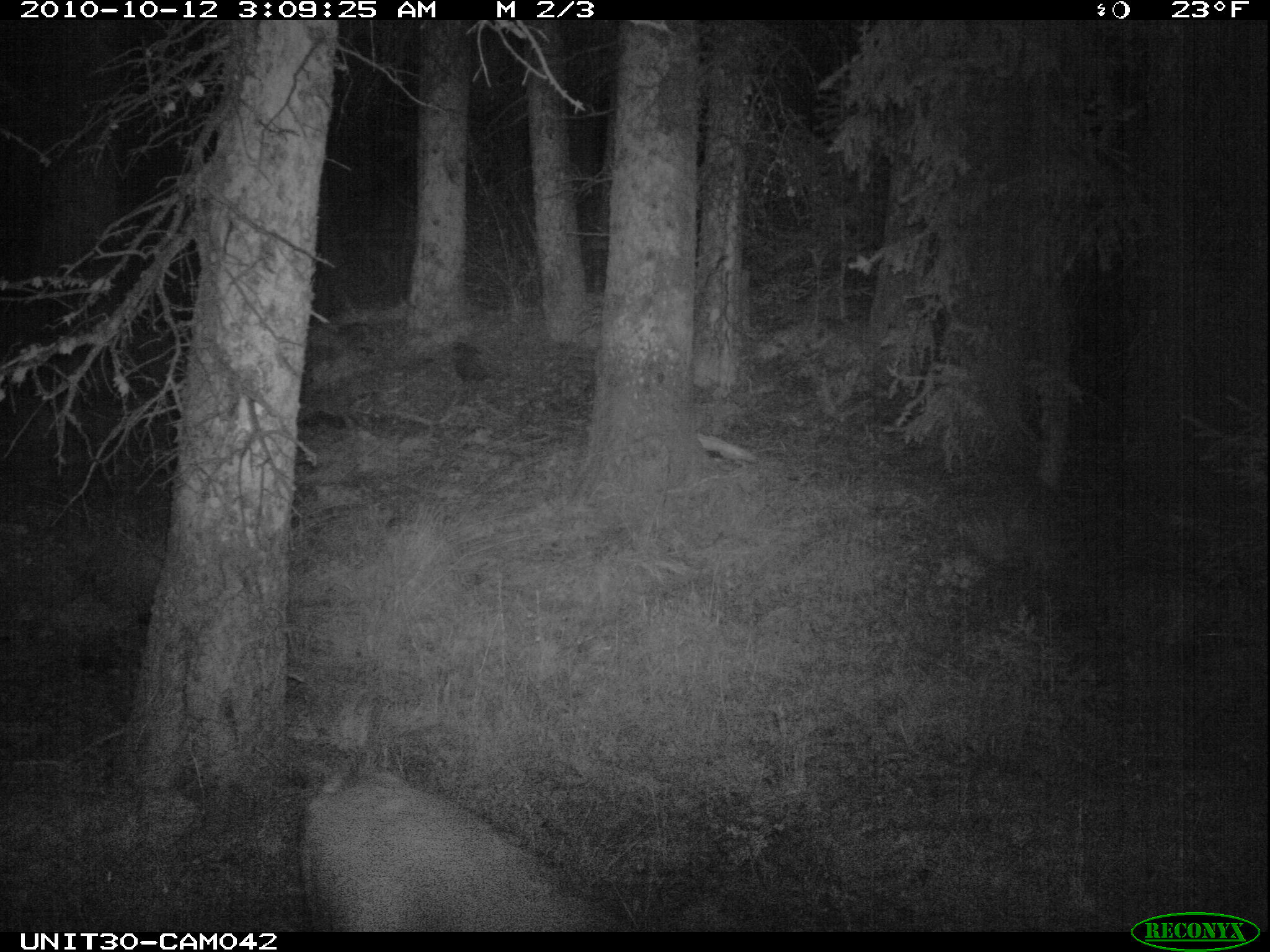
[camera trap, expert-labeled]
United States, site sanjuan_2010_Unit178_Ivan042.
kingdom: Animalia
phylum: Chordata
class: Mammalia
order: Artiodactyla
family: Cervidae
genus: Odocoileus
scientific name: Odocoileus hemionus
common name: mule deer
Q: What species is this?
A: Odocoileus hemionus (mule deer).